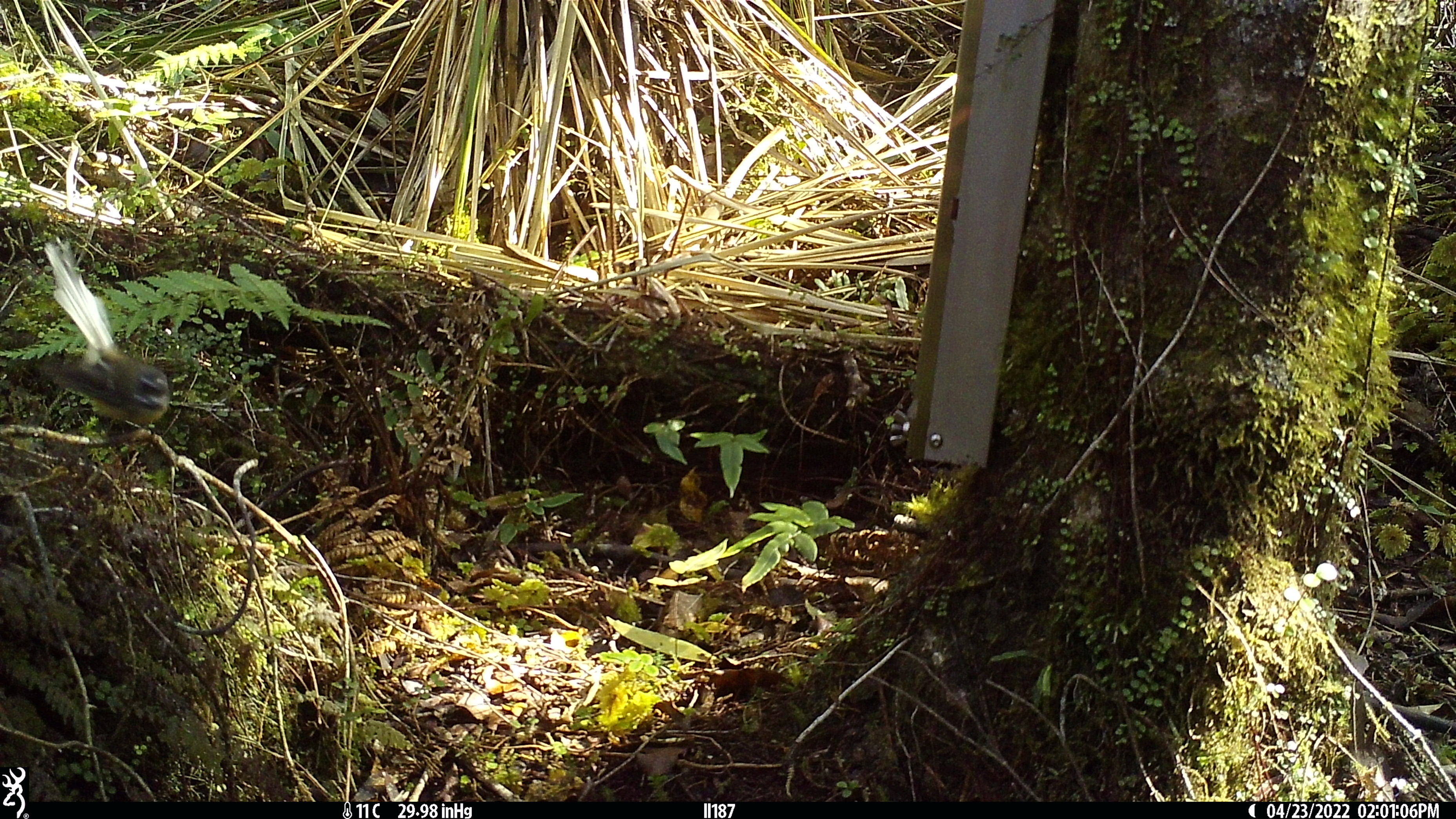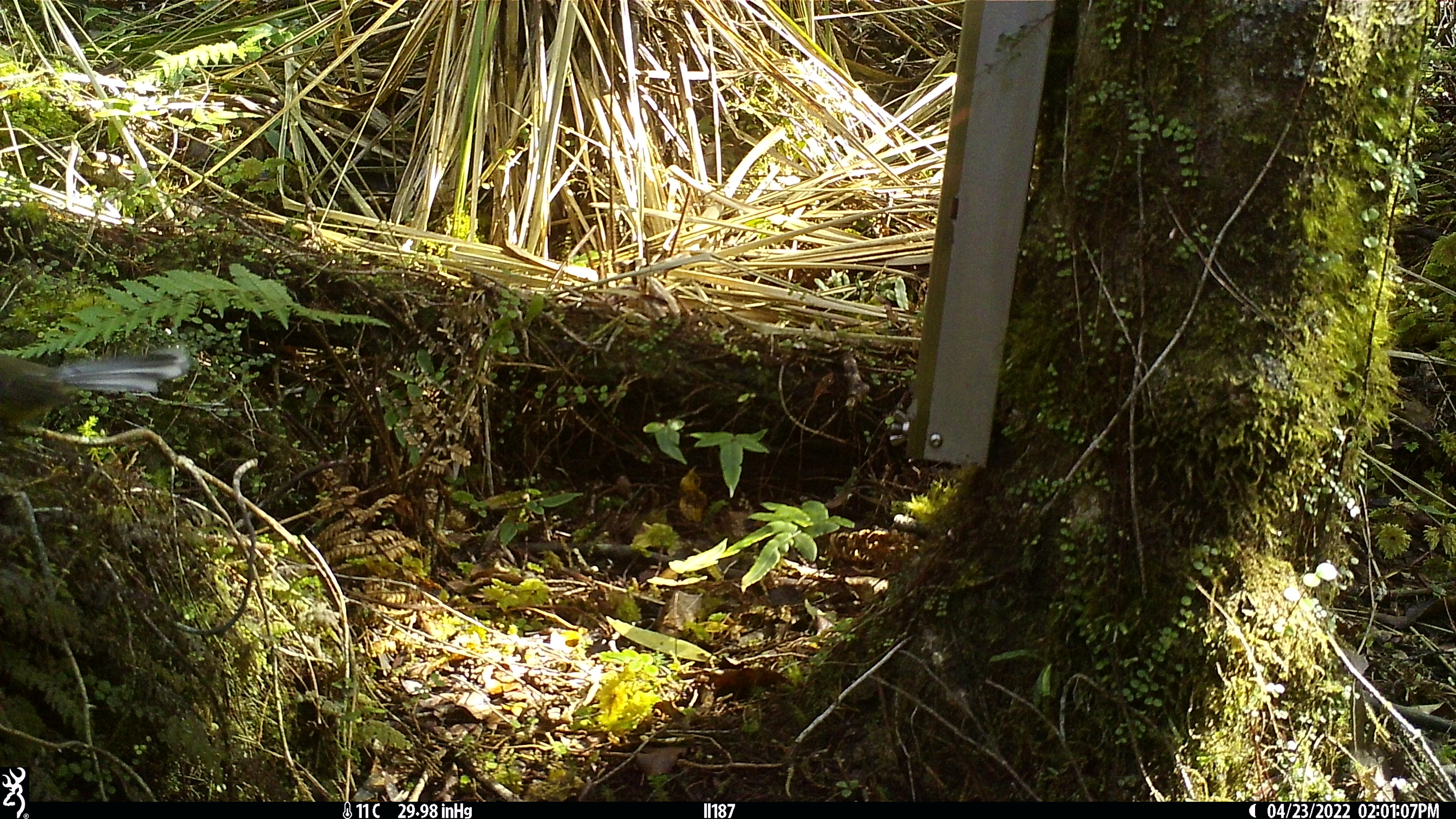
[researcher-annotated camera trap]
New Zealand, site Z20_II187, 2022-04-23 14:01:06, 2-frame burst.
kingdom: Animalia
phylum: Chordata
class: Aves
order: Passeriformes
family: Rhipiduridae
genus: Rhipidura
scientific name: Rhipidura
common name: fantails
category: fantail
Fantail (fantails) (Rhipidura).